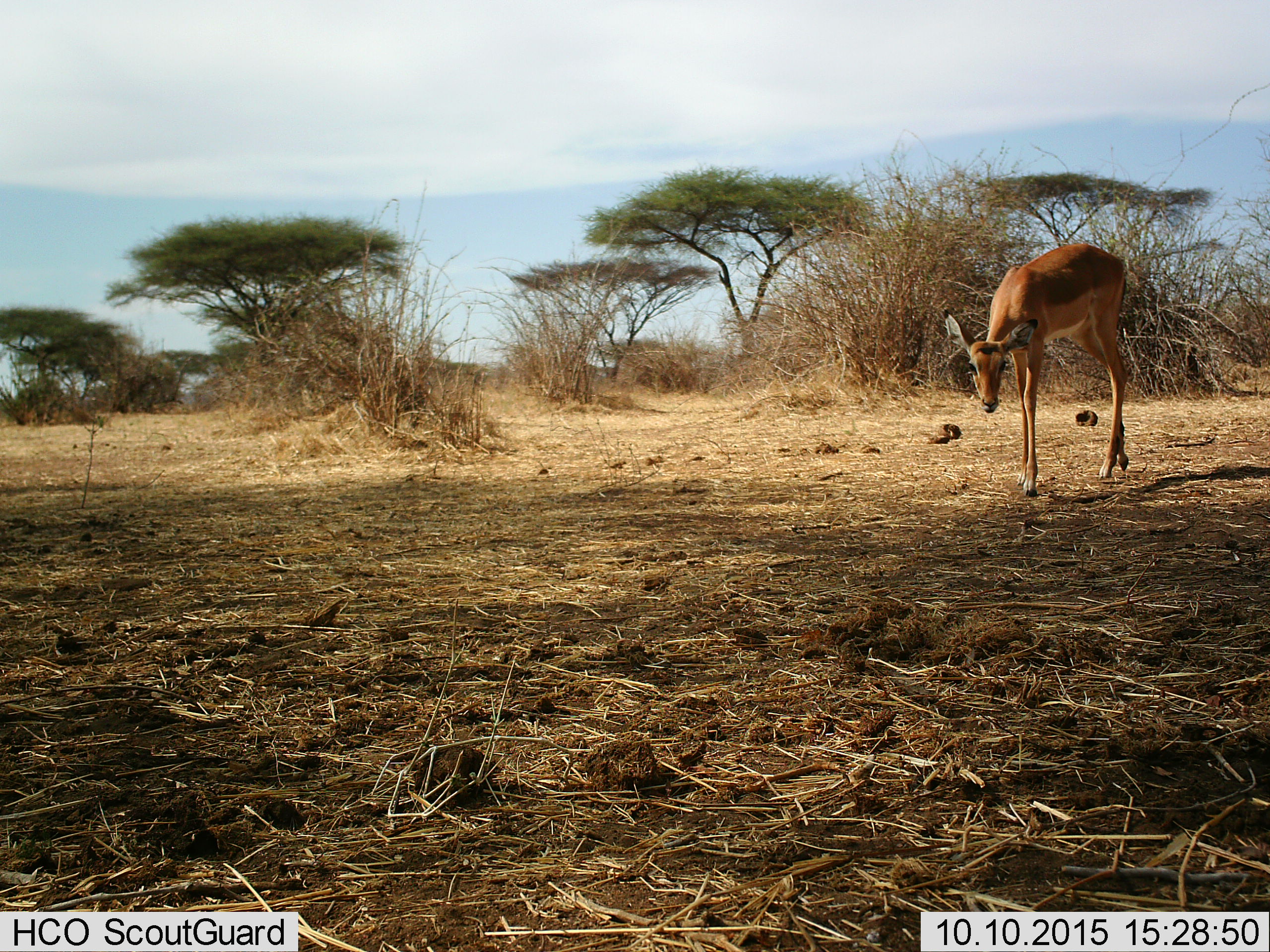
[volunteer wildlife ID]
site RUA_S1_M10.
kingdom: Animalia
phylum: Chordata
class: Mammalia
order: Artiodactyla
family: Bovidae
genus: Aepyceros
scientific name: Aepyceros melampus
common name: impala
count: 1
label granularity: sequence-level